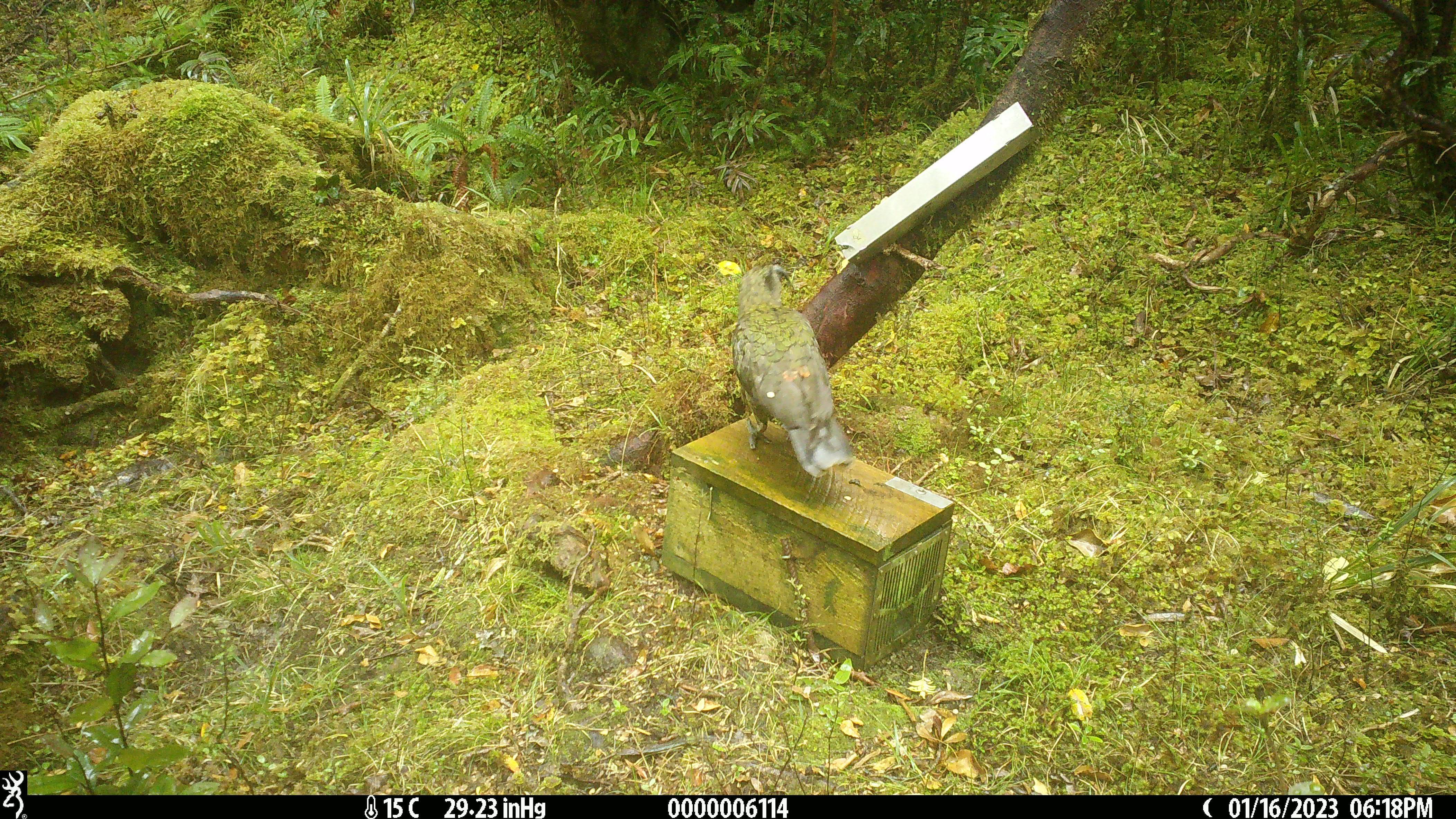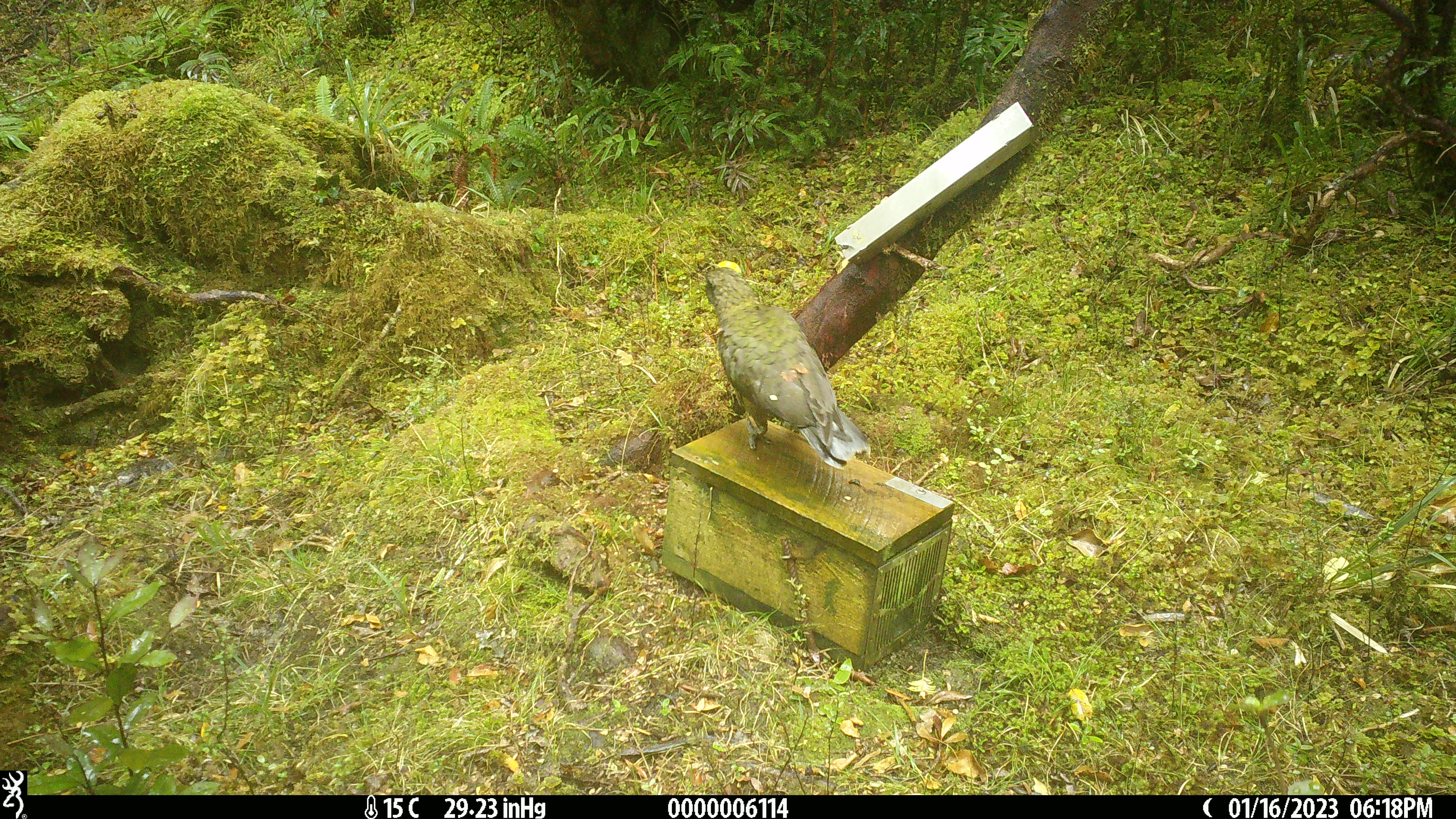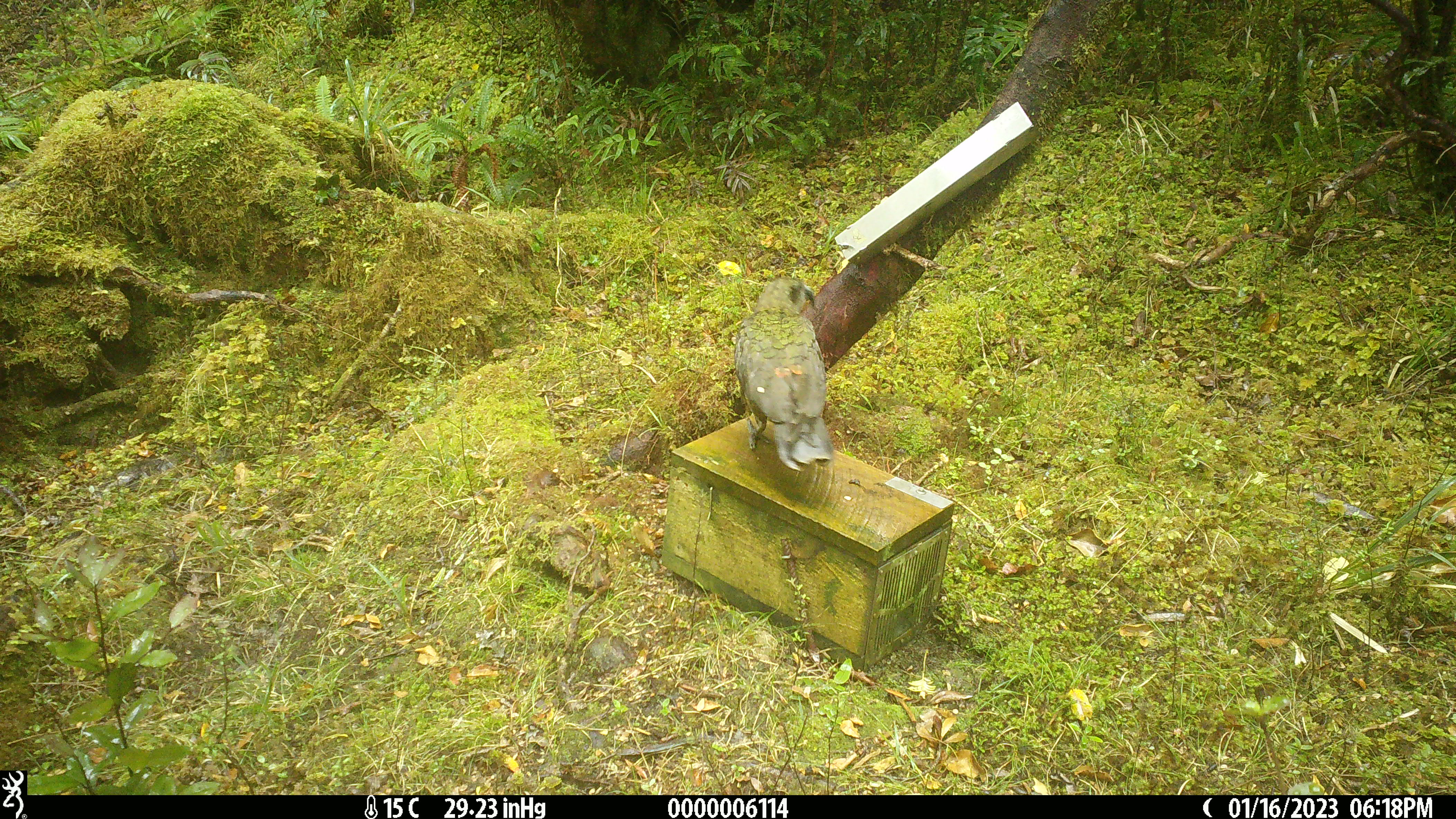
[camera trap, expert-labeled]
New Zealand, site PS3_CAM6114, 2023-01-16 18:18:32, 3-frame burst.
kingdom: Animalia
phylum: Chordata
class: Aves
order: Psittaciformes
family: Strigopidae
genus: Nestor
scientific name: Nestor notabilis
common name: kea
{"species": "kea (Nestor notabilis)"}